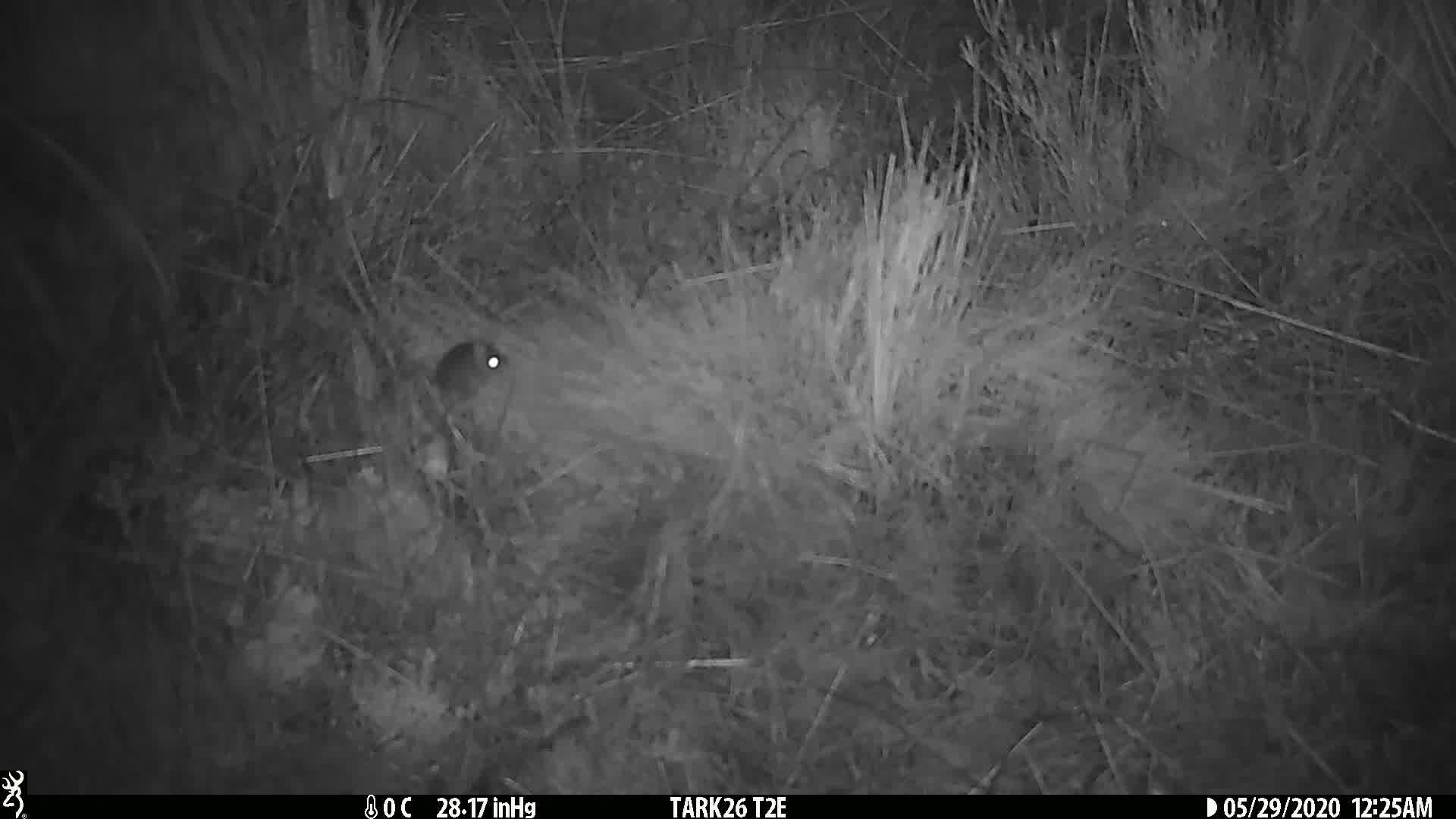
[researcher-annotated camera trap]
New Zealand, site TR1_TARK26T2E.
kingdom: Animalia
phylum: Chordata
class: Mammalia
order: Rodentia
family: Muridae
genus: Mus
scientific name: Mus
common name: mouse